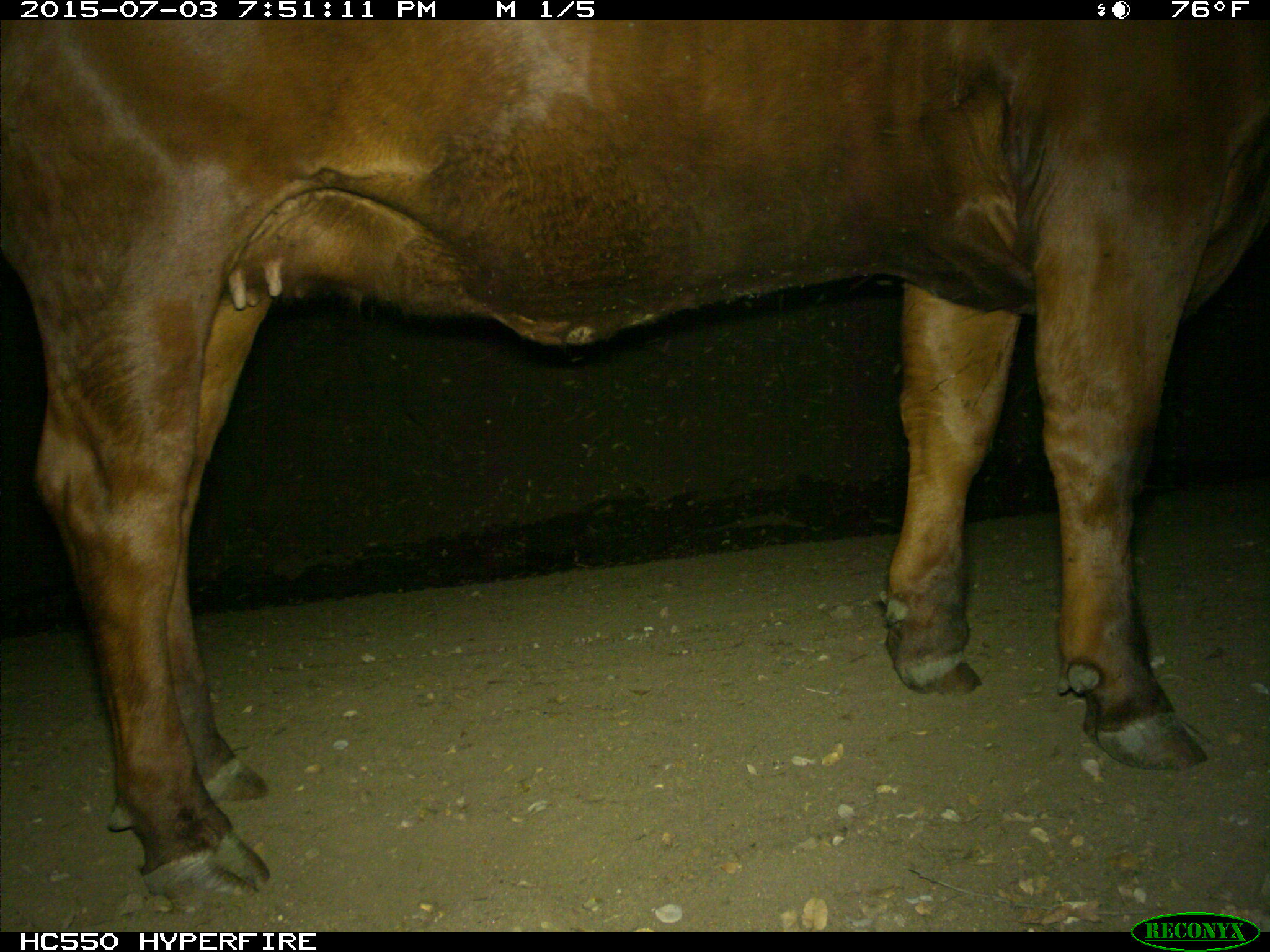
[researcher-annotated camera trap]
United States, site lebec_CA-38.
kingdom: Animalia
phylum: Chordata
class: Mammalia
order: Artiodactyla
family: Bovidae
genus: Bos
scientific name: Bos taurus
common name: domestic cow